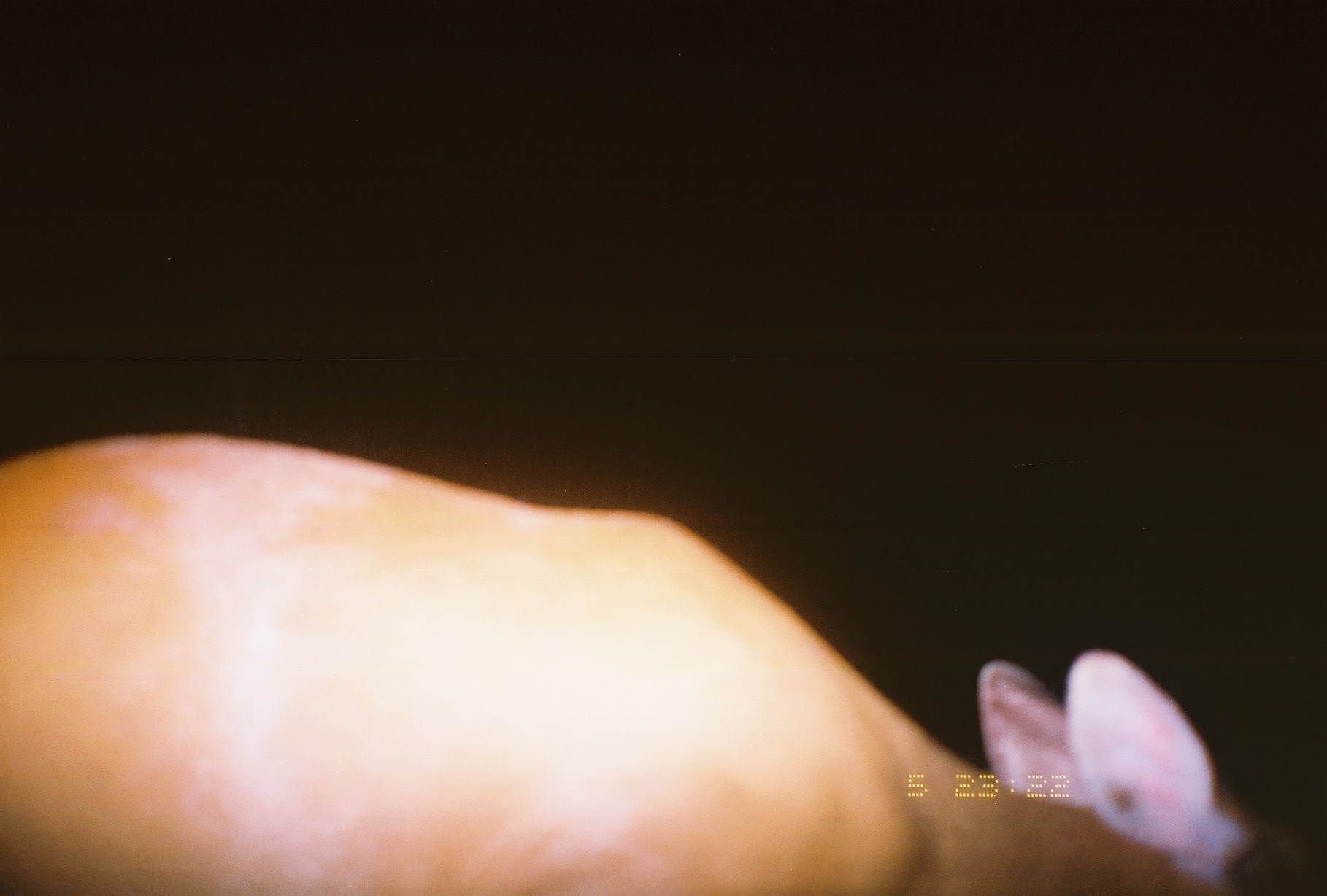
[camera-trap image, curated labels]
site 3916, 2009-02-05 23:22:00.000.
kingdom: Animalia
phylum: Chordata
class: Mammalia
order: Artiodactyla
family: Cervidae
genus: Muntiacus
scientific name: Muntiacus muntjak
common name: southern red muntjac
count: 1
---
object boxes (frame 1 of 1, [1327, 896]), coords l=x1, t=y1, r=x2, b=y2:
muntiacus muntjak: l=0, t=431, r=1262, b=896